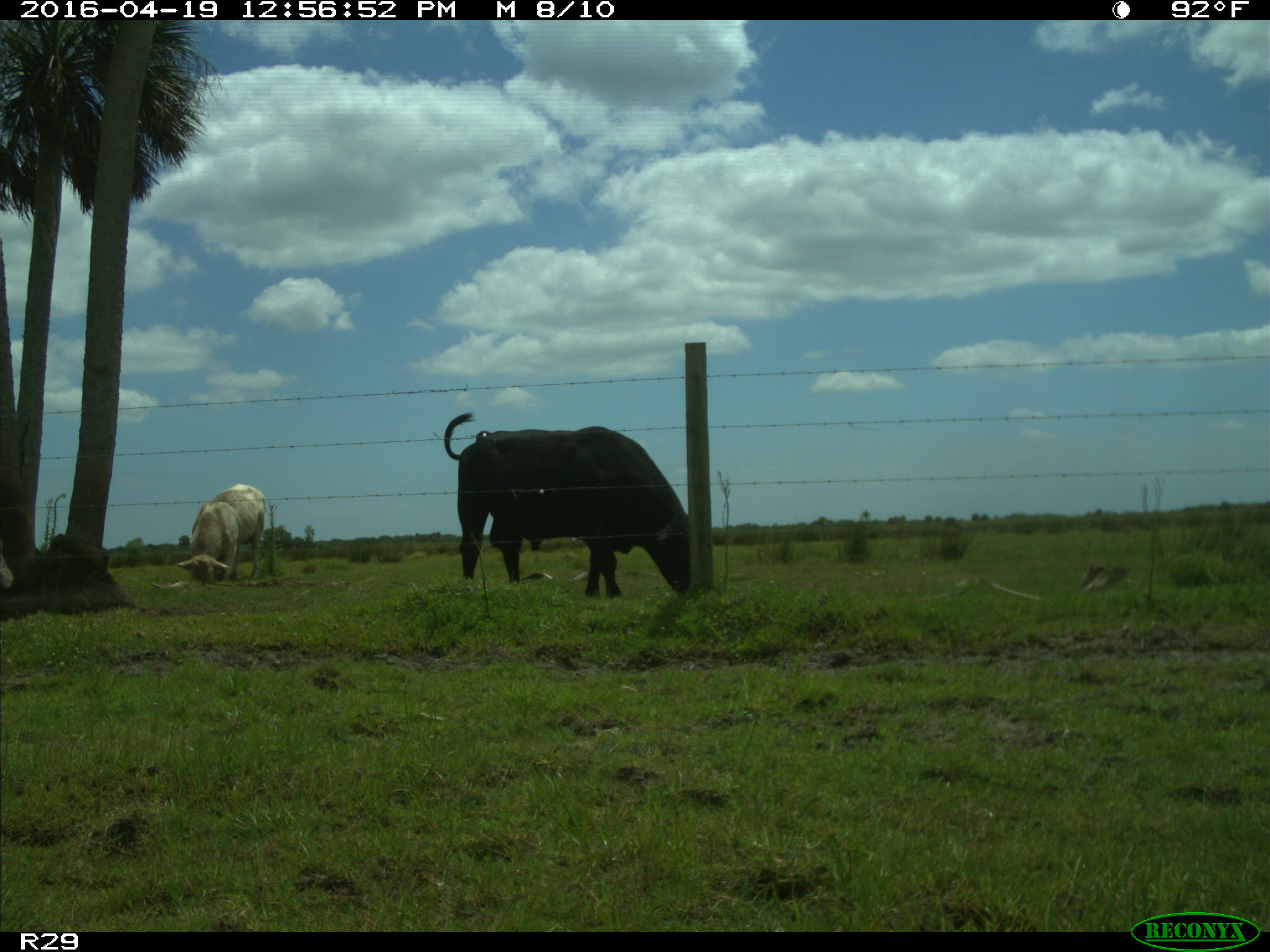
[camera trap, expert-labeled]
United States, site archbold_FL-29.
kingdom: Animalia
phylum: Chordata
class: Mammalia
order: Artiodactyla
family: Bovidae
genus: Bos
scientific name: Bos taurus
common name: domestic cow